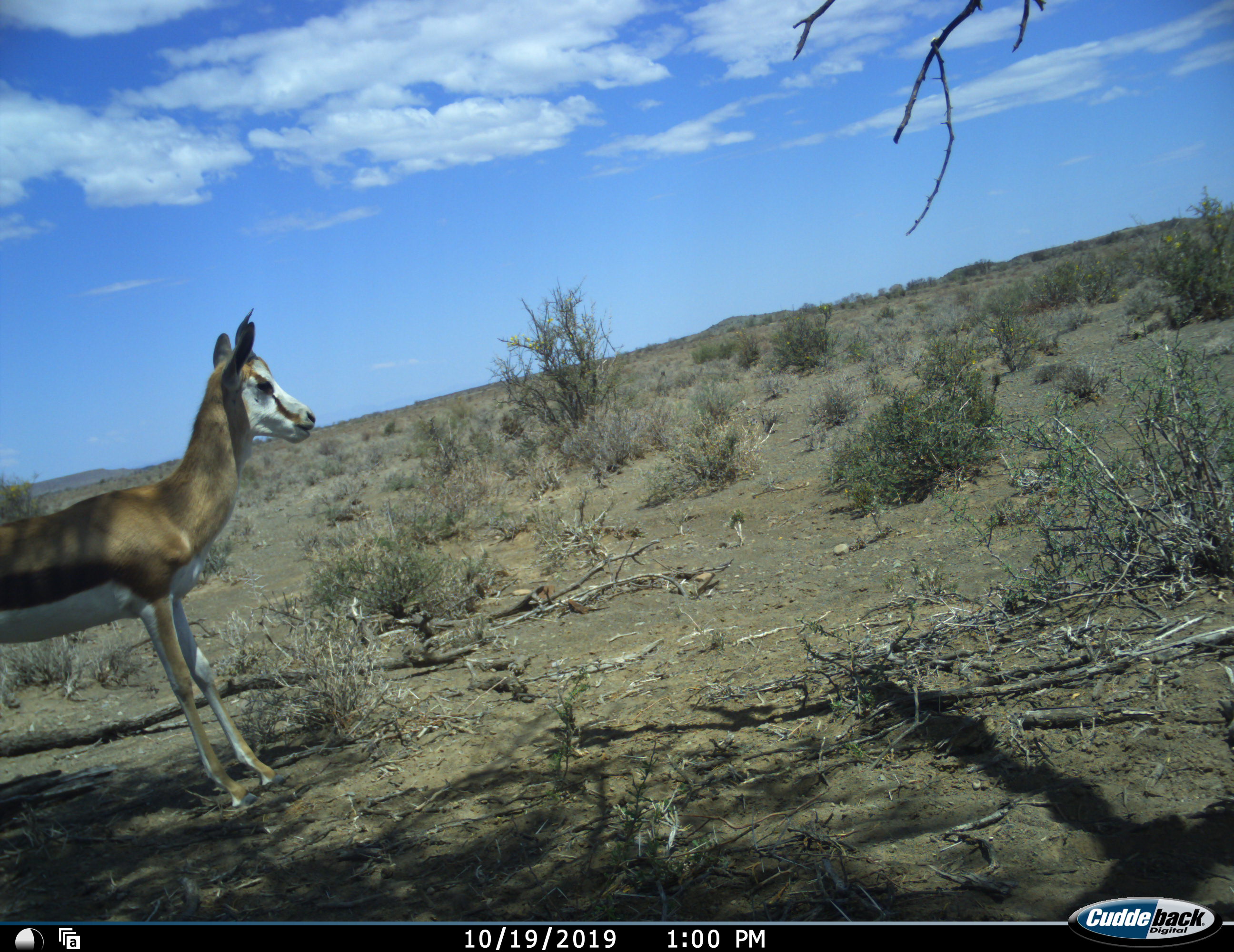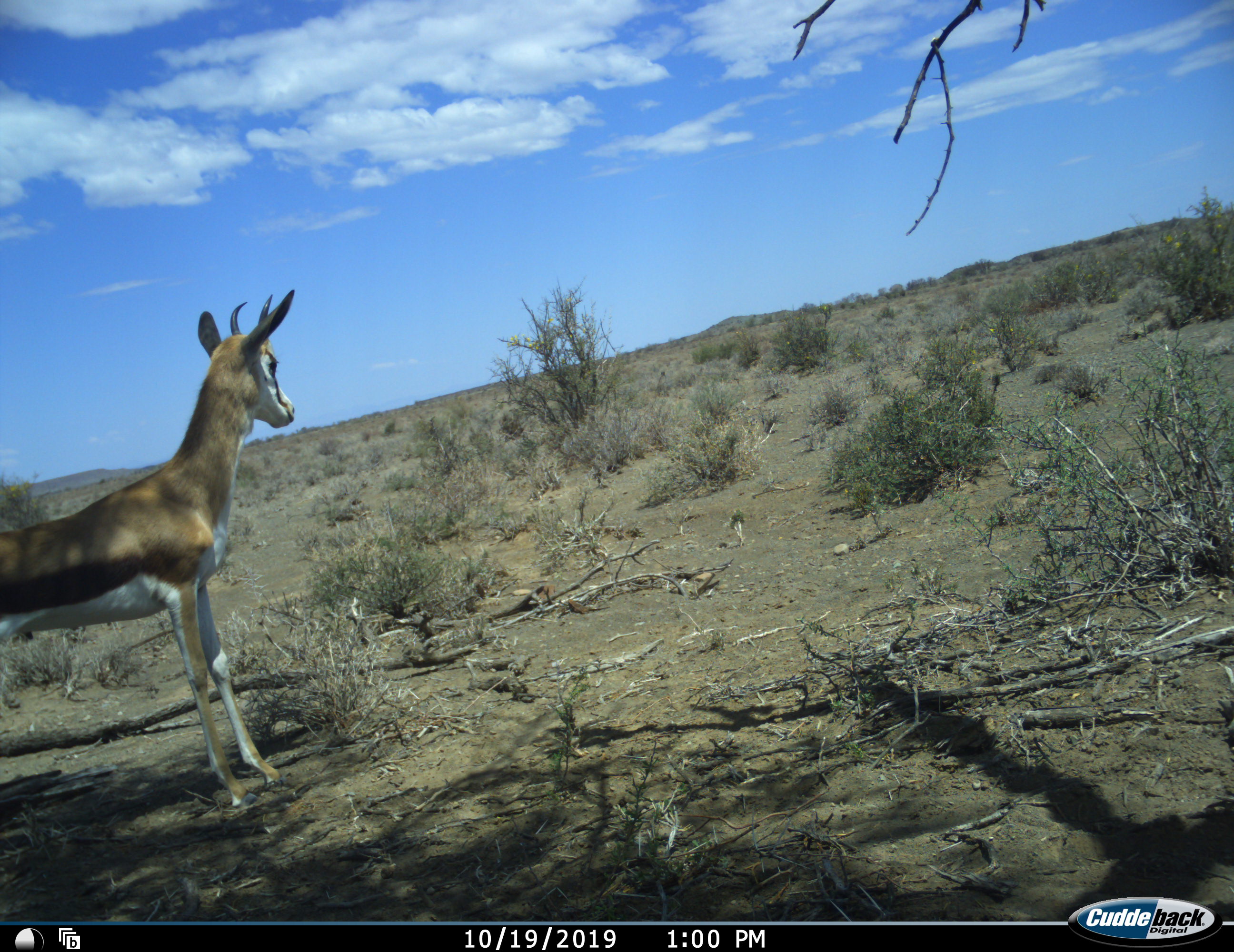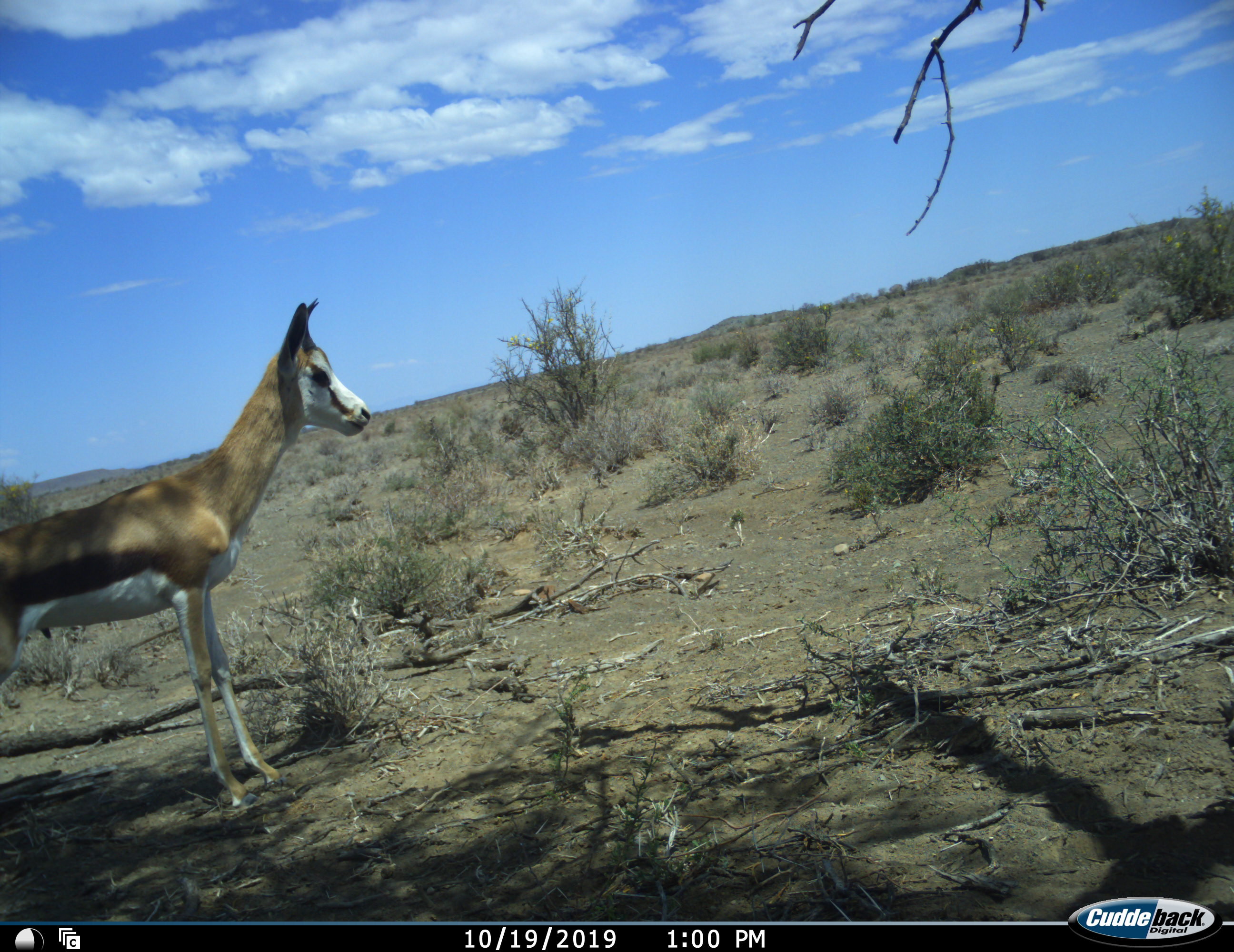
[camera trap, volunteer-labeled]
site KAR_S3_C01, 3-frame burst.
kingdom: Animalia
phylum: Chordata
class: Mammalia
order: Artiodactyla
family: Bovidae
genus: Antidorcas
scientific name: Antidorcas marsupialis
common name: springbok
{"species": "springbok (Antidorcas marsupialis)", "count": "1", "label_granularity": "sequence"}